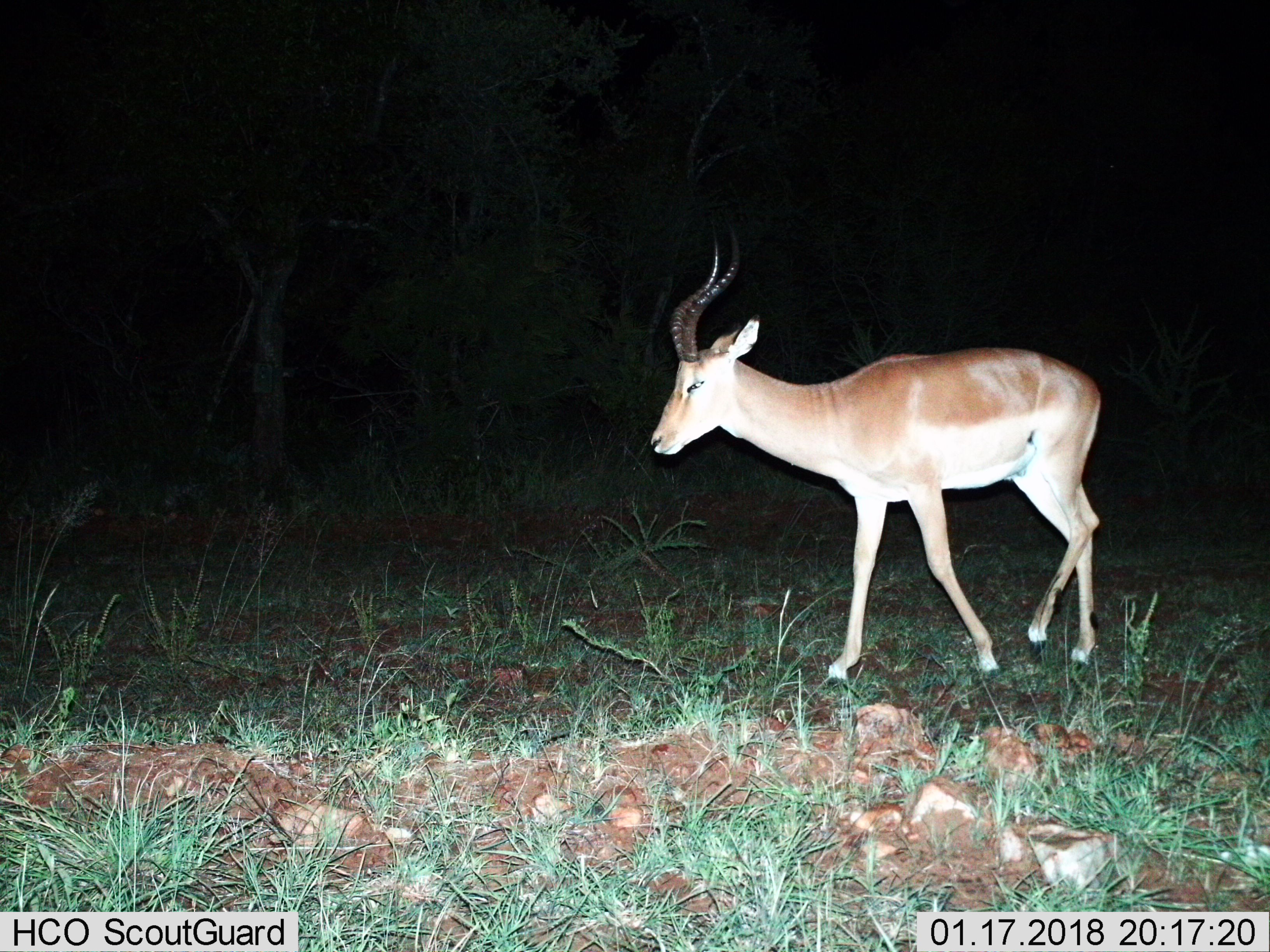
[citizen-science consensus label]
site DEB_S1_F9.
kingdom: Animalia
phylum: Chordata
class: Mammalia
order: Artiodactyla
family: Bovidae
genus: Aepyceros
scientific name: Aepyceros melampus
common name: impala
Impala (Aepyceros melampus), count 1. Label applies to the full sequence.